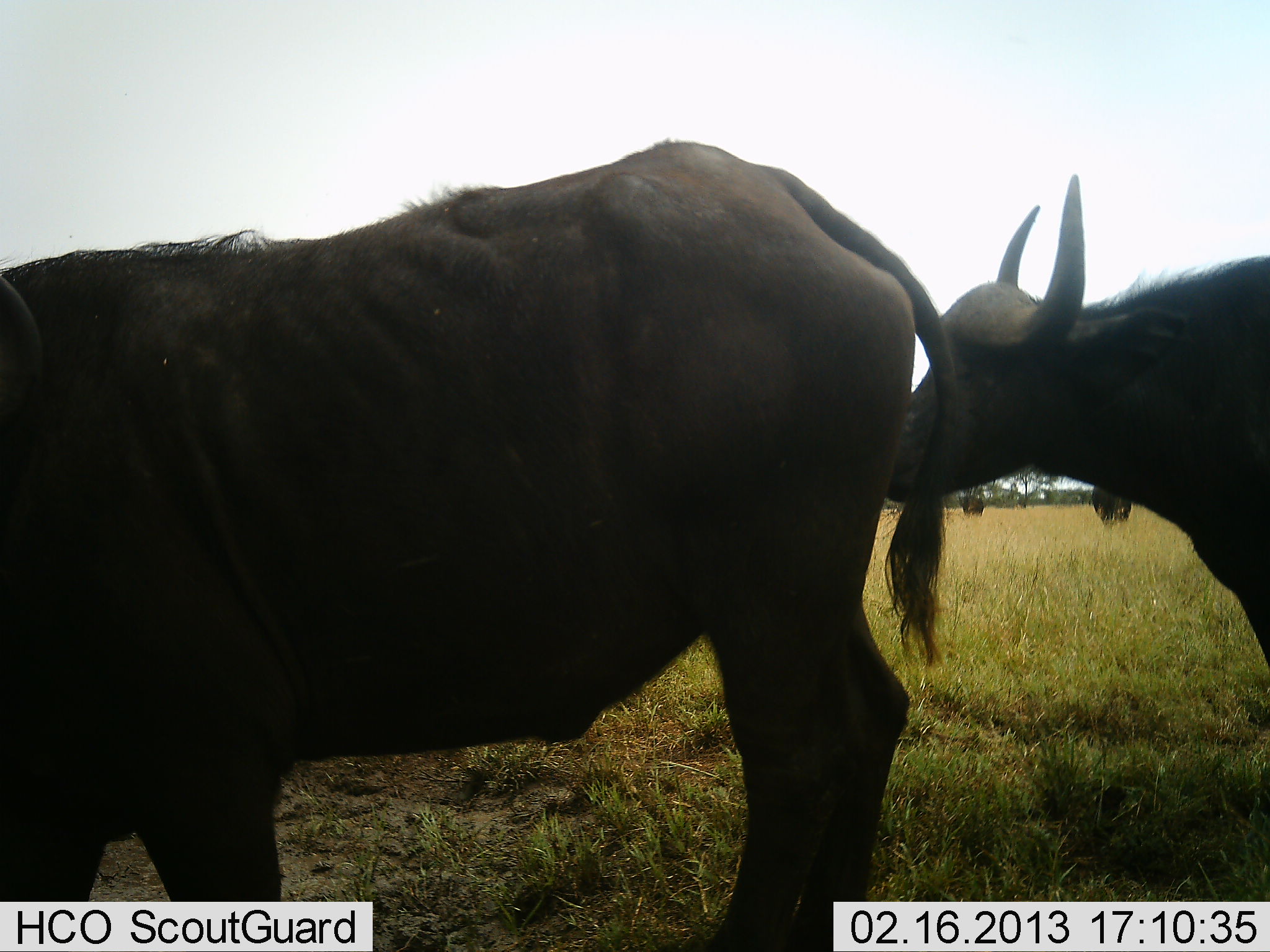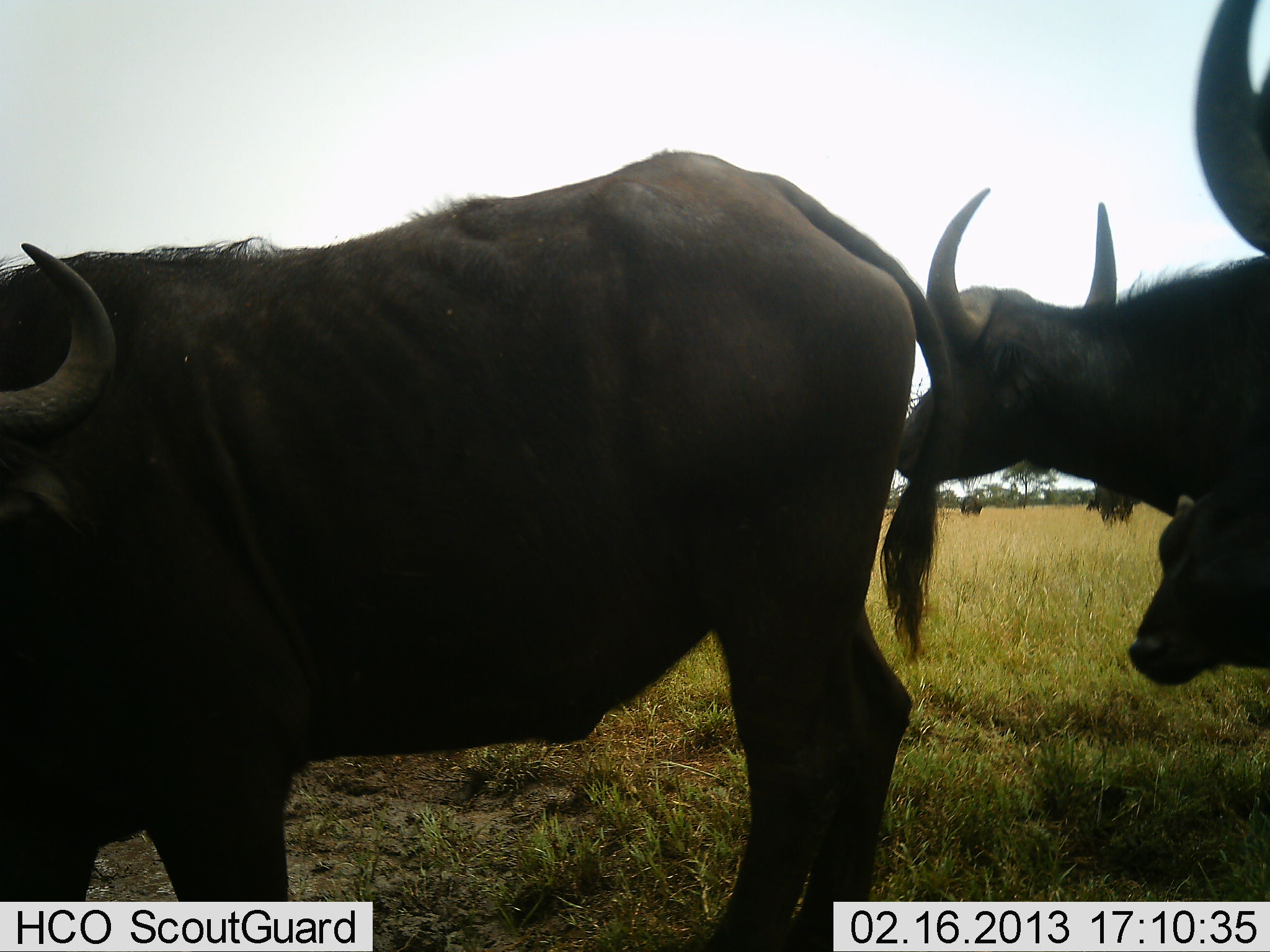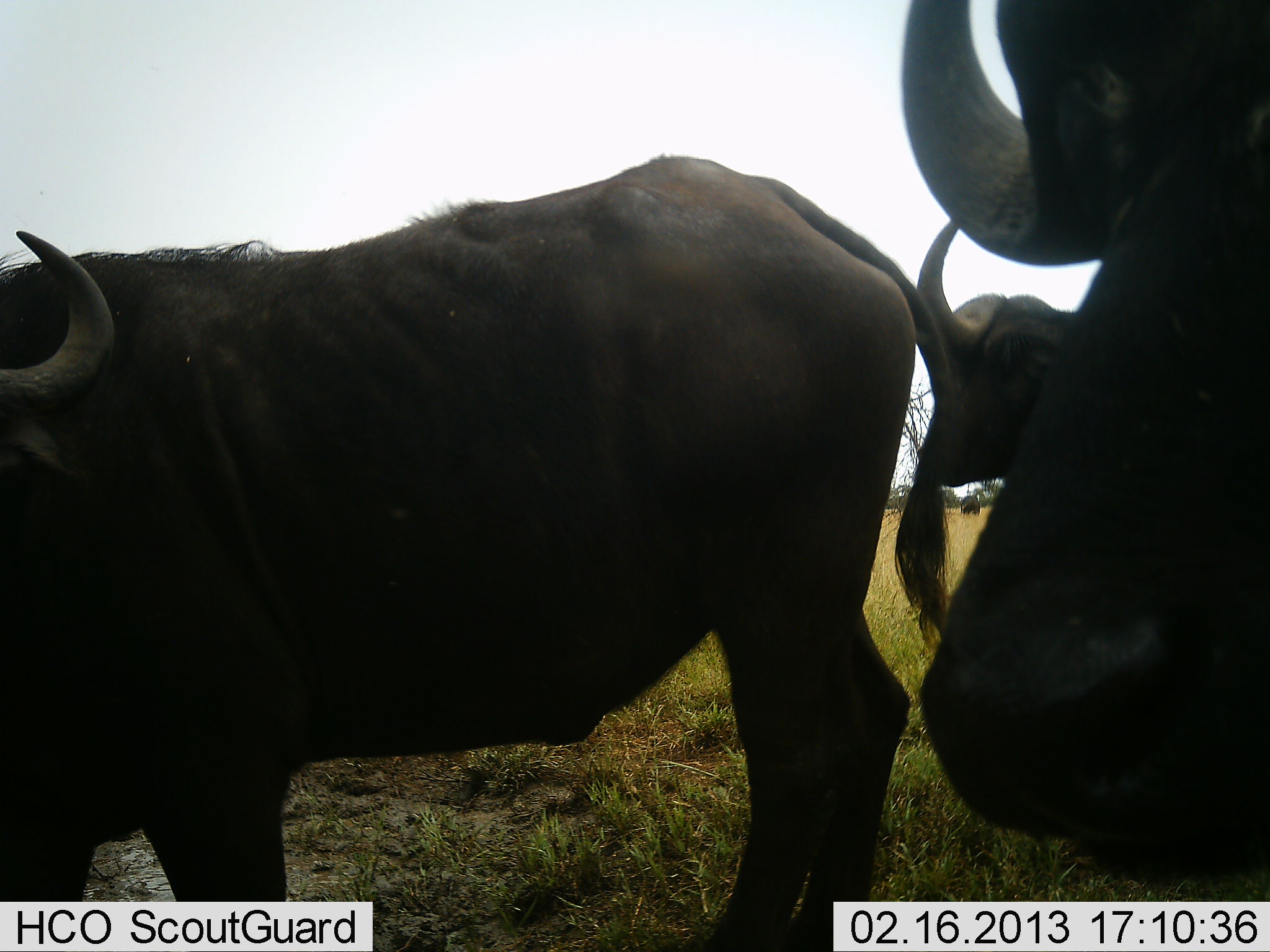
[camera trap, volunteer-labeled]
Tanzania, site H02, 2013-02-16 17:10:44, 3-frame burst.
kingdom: Animalia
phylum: Chordata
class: Mammalia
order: Artiodactyla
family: Bovidae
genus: Syncerus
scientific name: Syncerus caffer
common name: cape buffalo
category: buffalo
Buffalo (cape buffalo) (Syncerus caffer), count 5. Behavior (volunteer vote fractions): standing 86%, resting 5%, moving 48%, interacting 0%. Young present (vote fraction): 33%. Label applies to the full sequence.